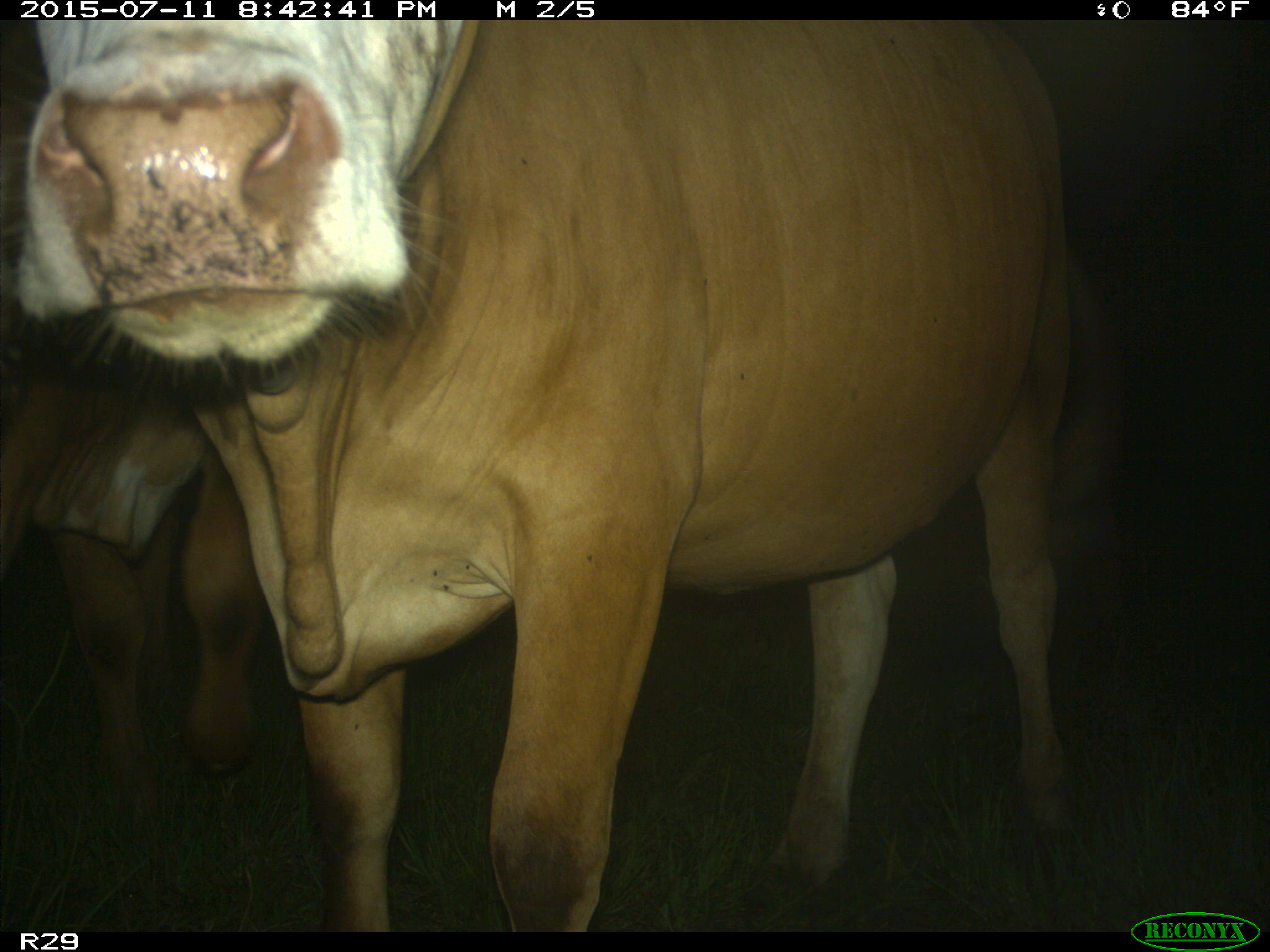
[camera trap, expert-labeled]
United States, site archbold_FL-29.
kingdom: Animalia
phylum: Chordata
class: Mammalia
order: Artiodactyla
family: Bovidae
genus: Bos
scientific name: Bos taurus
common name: domestic cow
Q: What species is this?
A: Bos taurus (domestic cow).